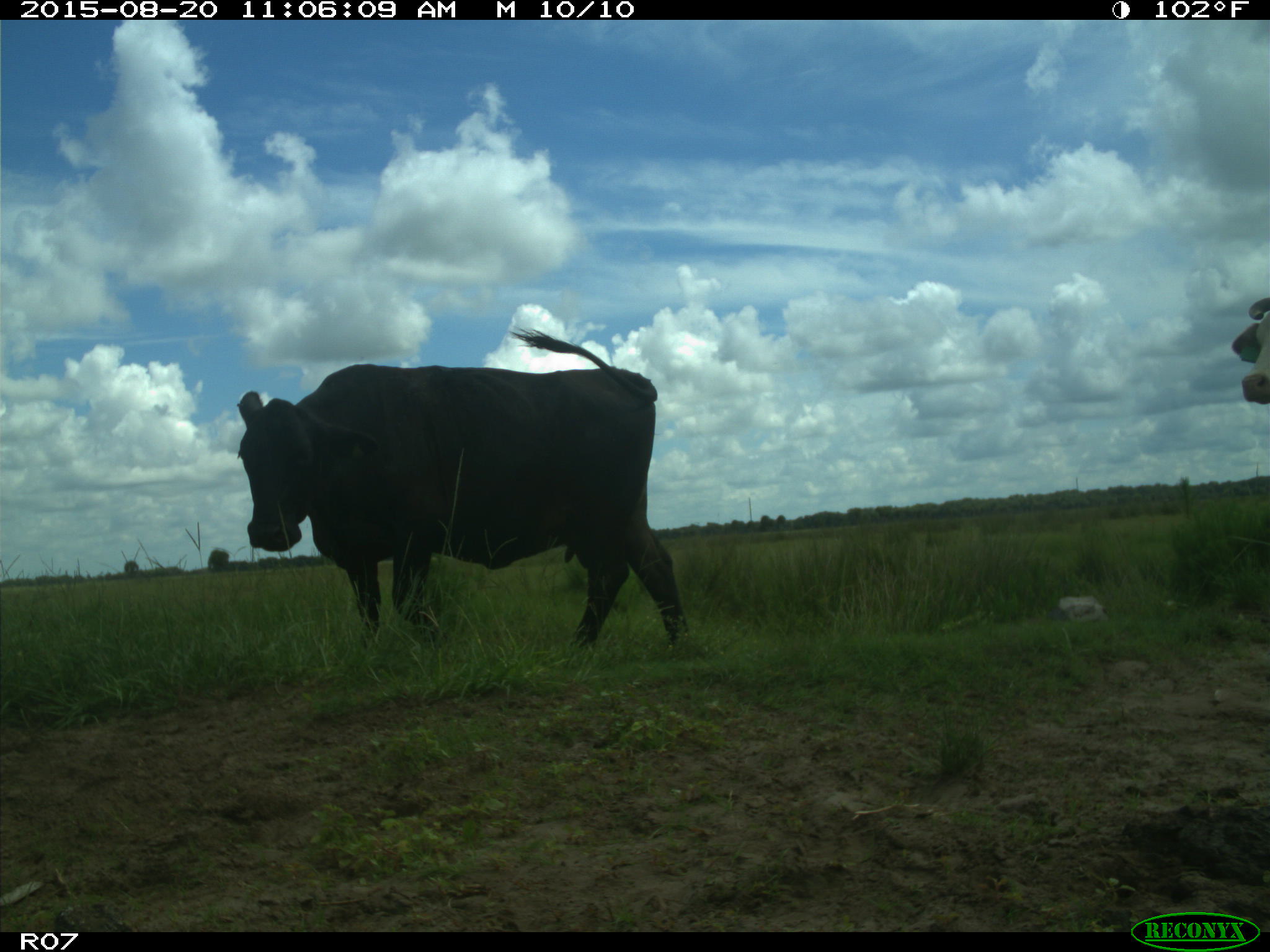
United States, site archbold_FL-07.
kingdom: Animalia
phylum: Chordata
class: Mammalia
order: Artiodactyla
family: Bovidae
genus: Bos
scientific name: Bos taurus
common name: domestic cow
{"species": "Bos taurus (domestic cow)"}